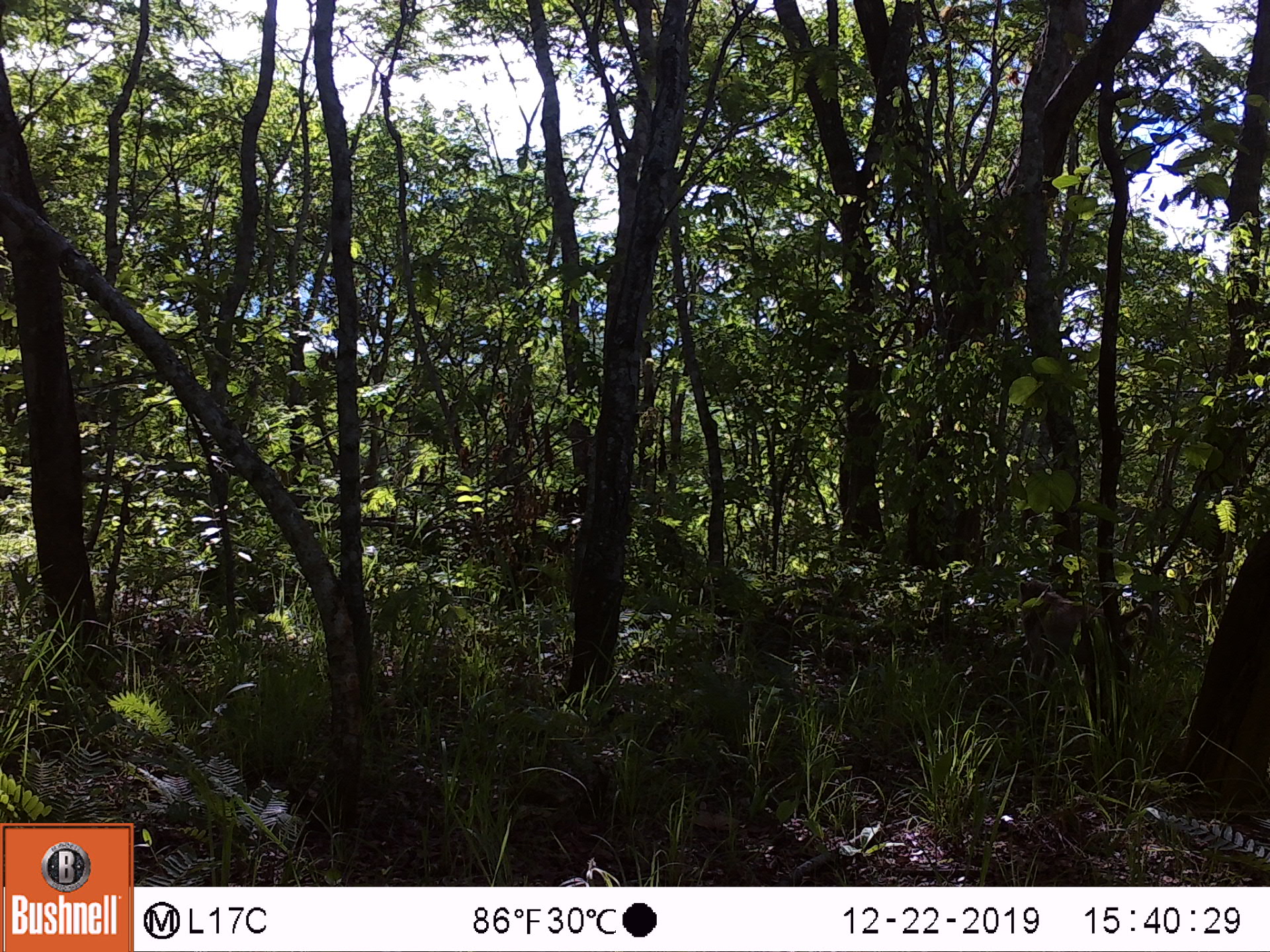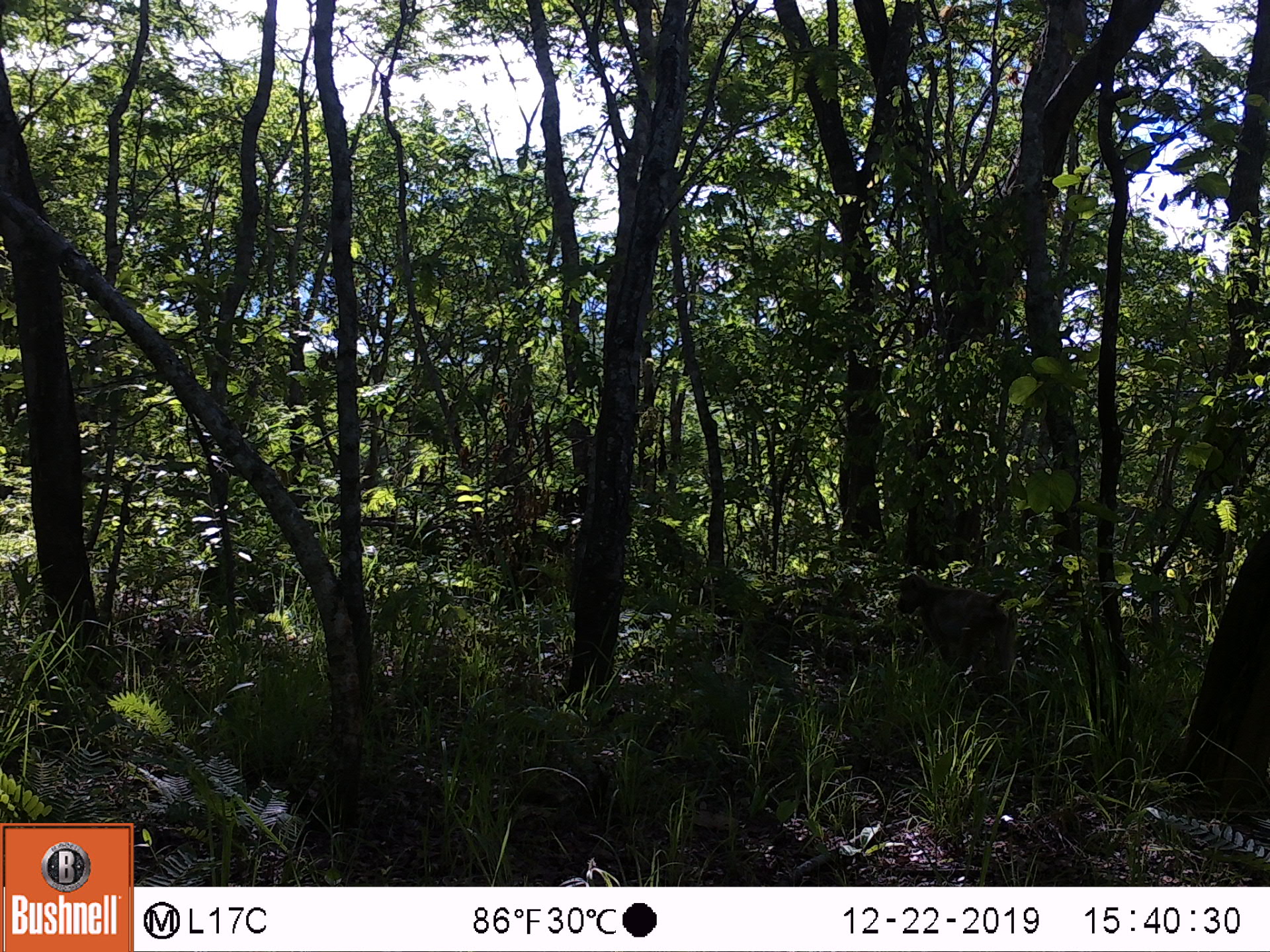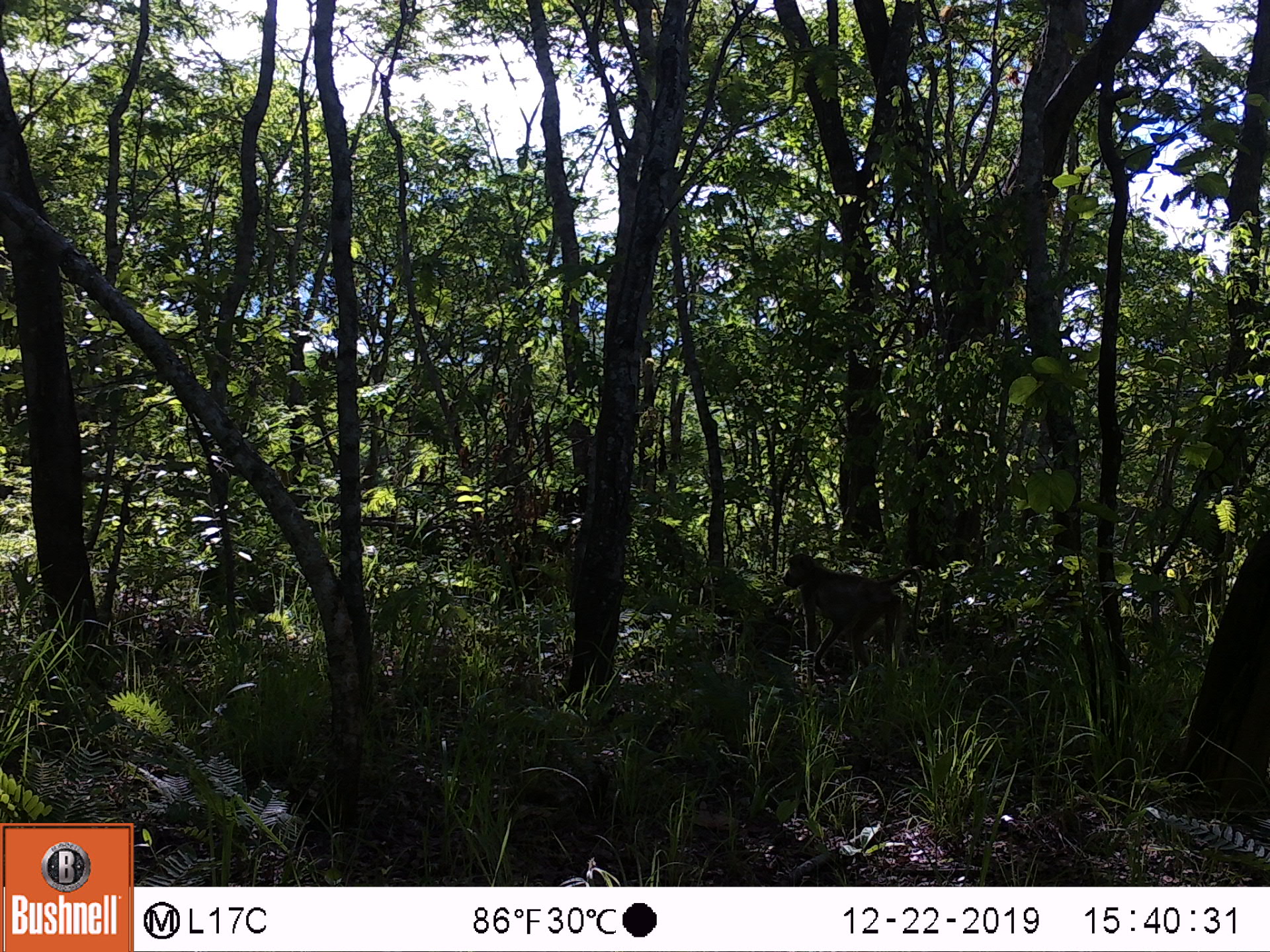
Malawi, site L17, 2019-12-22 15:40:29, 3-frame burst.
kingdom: Animalia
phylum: Chordata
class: Mammalia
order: Primates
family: Cercopithecidae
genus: Papio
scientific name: Papio cynocephalus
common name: yellow baboon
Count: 1.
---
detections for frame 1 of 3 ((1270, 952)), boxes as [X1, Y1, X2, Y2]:
yellow baboon: [1012, 570, 1155, 691]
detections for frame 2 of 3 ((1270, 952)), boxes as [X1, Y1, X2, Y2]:
yellow baboon: [890, 569, 1034, 705]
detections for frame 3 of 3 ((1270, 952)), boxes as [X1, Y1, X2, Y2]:
yellow baboon: [776, 543, 924, 688]